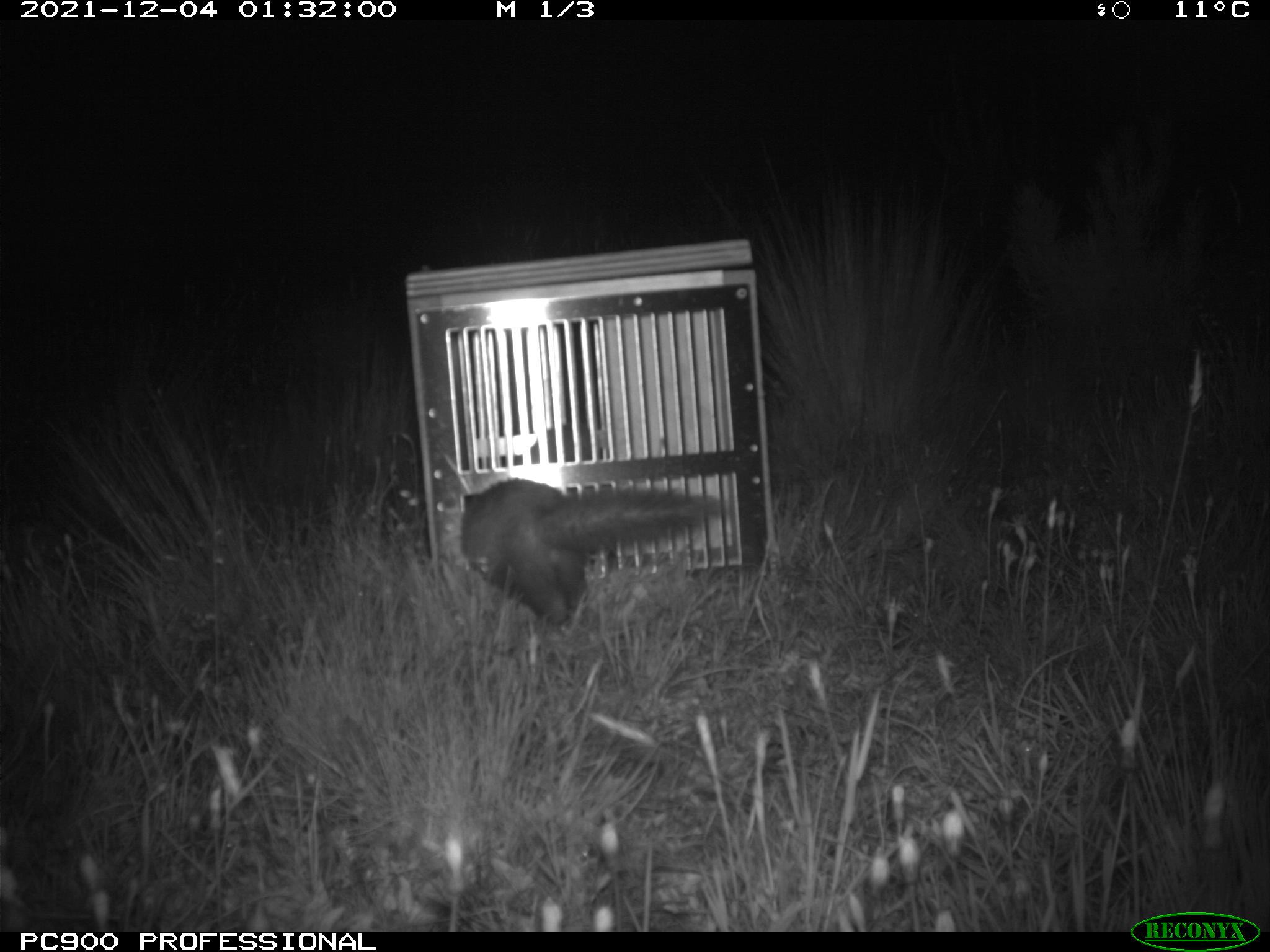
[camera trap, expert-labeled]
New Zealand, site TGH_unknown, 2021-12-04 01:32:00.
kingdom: Animalia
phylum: Chordata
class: Mammalia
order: Carnivora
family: Mustelidae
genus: Mustela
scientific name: Mustela furo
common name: ferret